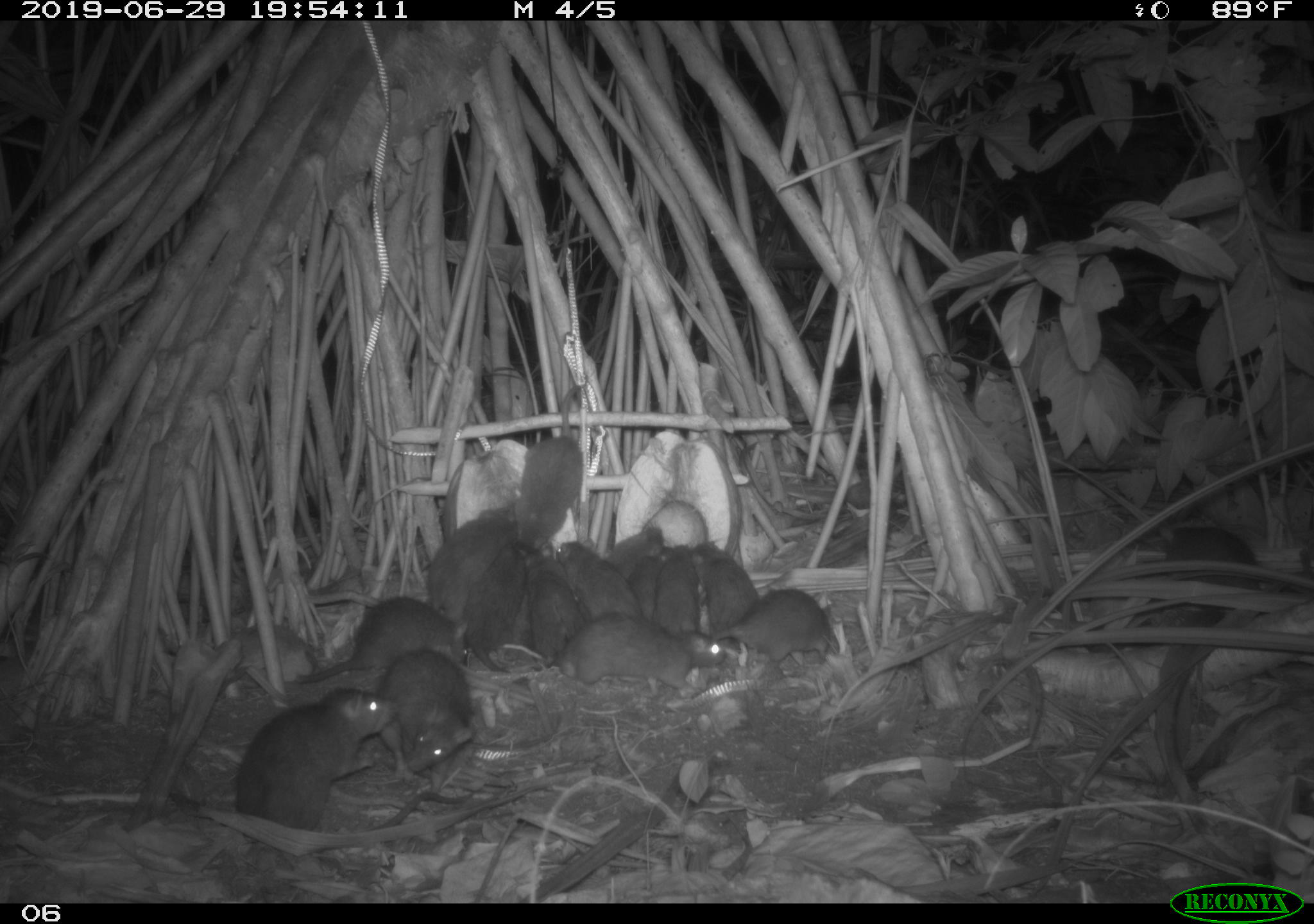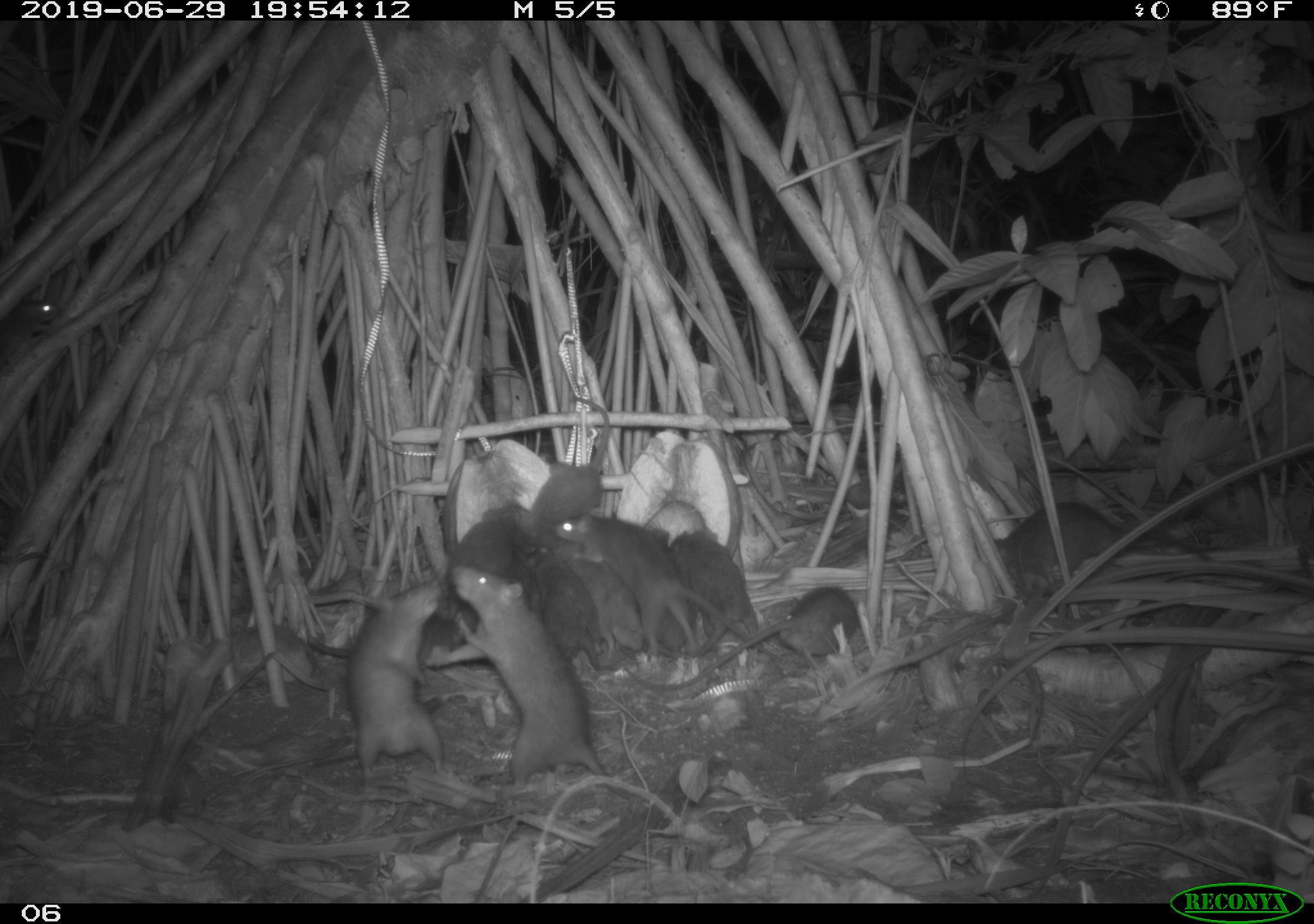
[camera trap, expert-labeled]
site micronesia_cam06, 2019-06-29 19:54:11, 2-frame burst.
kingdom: Animalia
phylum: Chordata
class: Mammalia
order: Rodentia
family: Muridae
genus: Rattus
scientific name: Rattus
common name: rat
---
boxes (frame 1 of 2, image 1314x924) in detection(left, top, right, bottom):
rat: detection(224, 677, 411, 844); detection(506, 607, 732, 696); detection(365, 640, 481, 800); detection(289, 591, 462, 687); detection(508, 378, 588, 559); detection(425, 498, 523, 628); detection(715, 584, 847, 679); detection(464, 535, 542, 674); detection(1162, 521, 1272, 597); detection(523, 543, 590, 663); detection(692, 536, 765, 633); detection(558, 538, 642, 622); detection(649, 536, 705, 642); detection(602, 520, 667, 581); detection(627, 545, 677, 623); detection(509, 592, 534, 667)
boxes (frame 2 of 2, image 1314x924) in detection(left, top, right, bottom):
rat: detection(431, 560, 636, 805); detection(298, 504, 529, 667); detection(619, 578, 861, 712); detection(334, 567, 457, 783); detection(993, 497, 1217, 597); detection(518, 396, 618, 558); detection(553, 508, 686, 608); detection(558, 538, 654, 671); detection(674, 528, 767, 661); detection(525, 544, 611, 685); detection(644, 518, 702, 651); detection(0, 291, 69, 380)